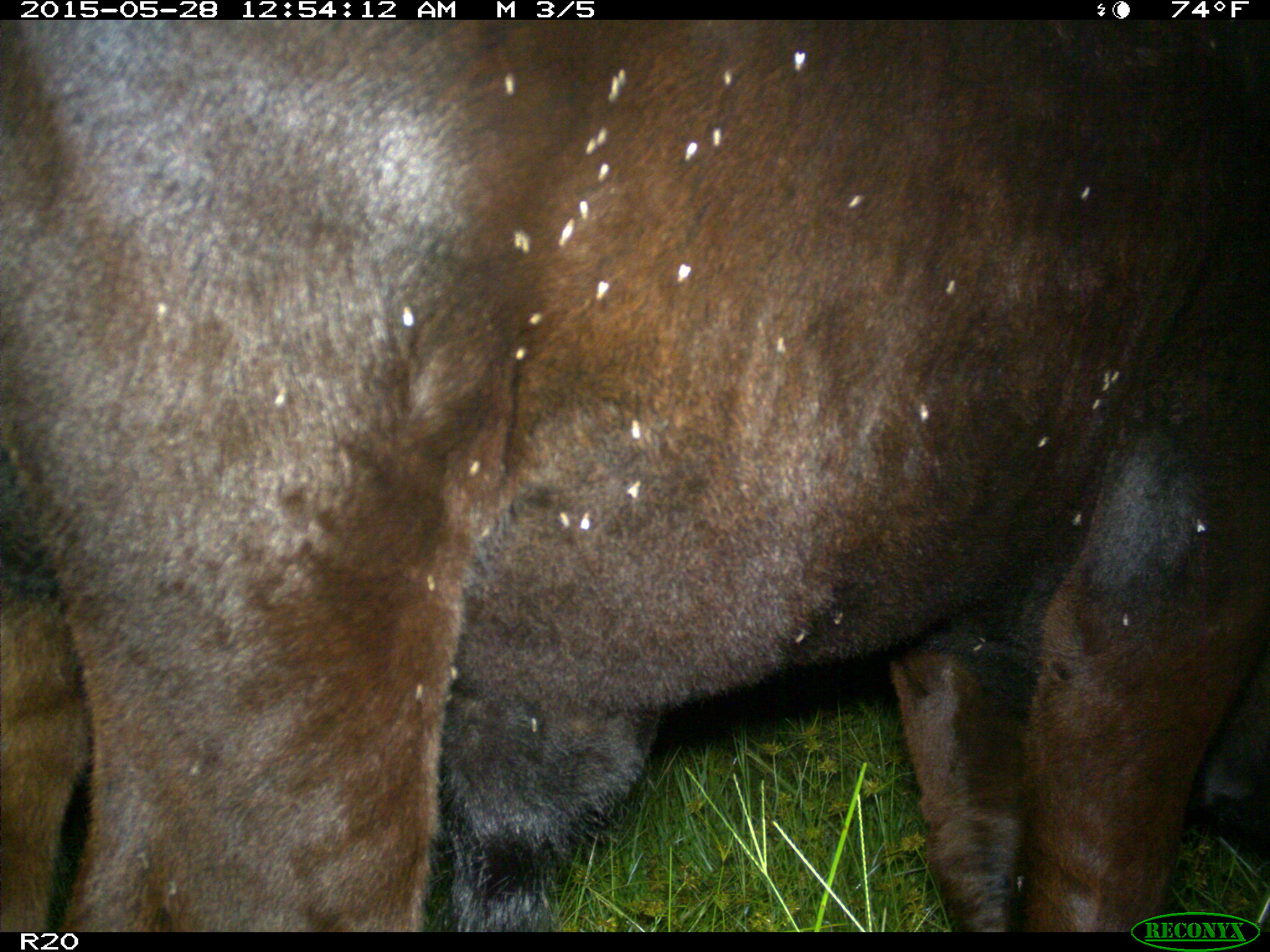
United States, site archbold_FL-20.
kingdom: Animalia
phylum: Chordata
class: Mammalia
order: Artiodactyla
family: Bovidae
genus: Bos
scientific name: Bos taurus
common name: domestic cow